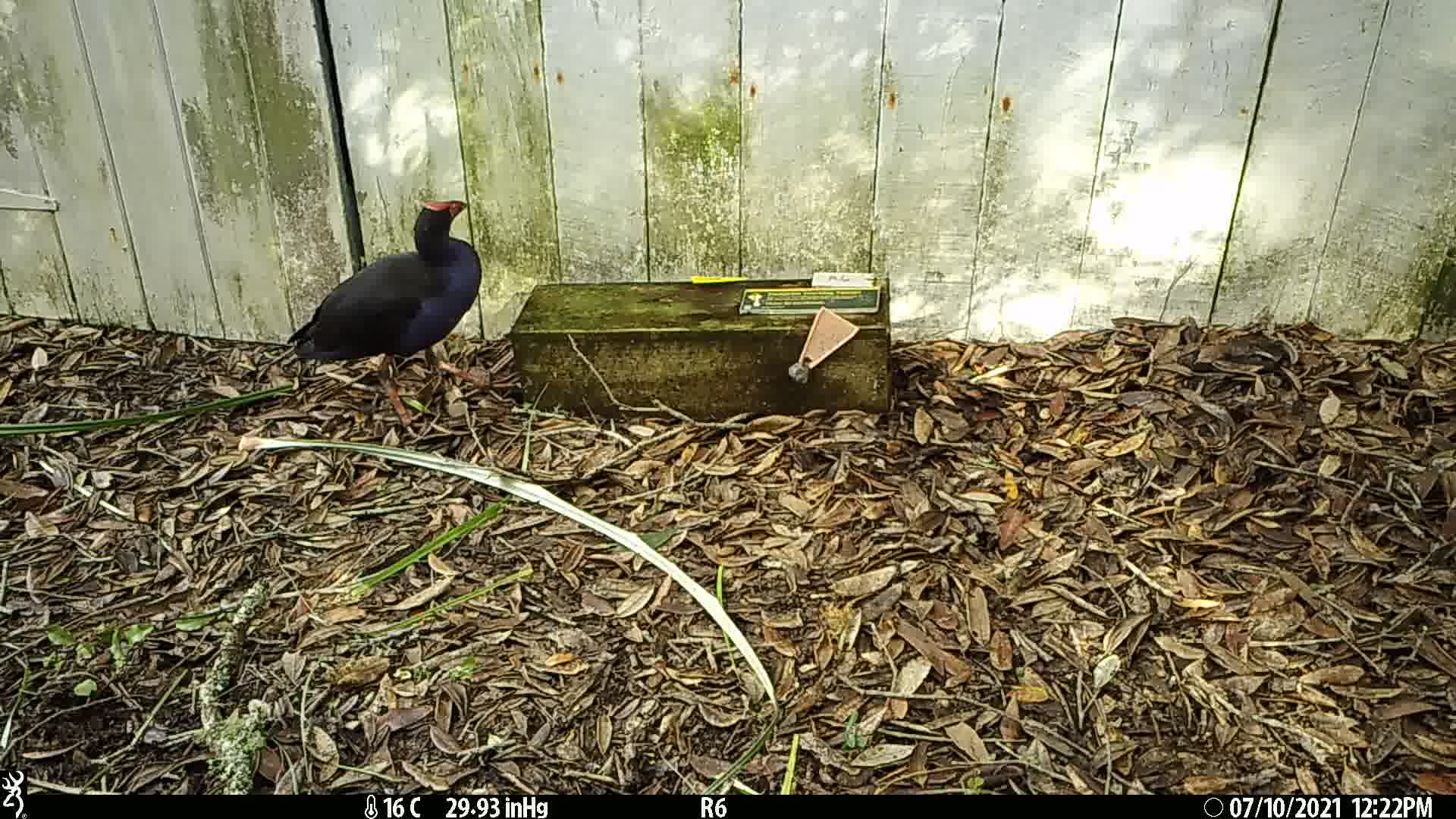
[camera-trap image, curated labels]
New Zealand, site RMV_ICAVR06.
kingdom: Animalia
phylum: Chordata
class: Aves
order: Gruiformes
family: Rallidae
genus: Porphyrio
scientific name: Porphyrio melanotus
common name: australasian swamphen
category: pukeko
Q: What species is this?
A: Pukeko (australasian swamphen) (Porphyrio melanotus).